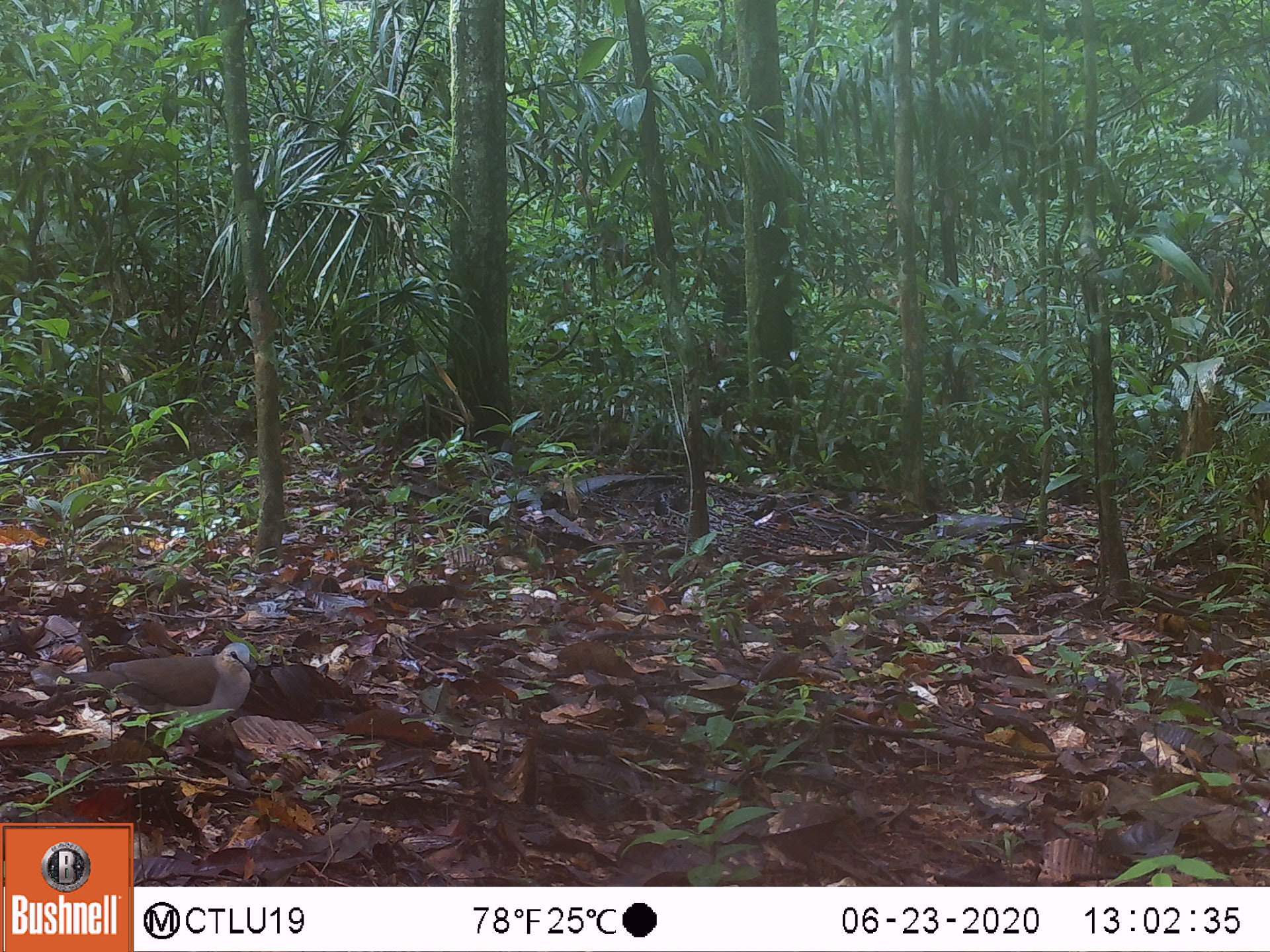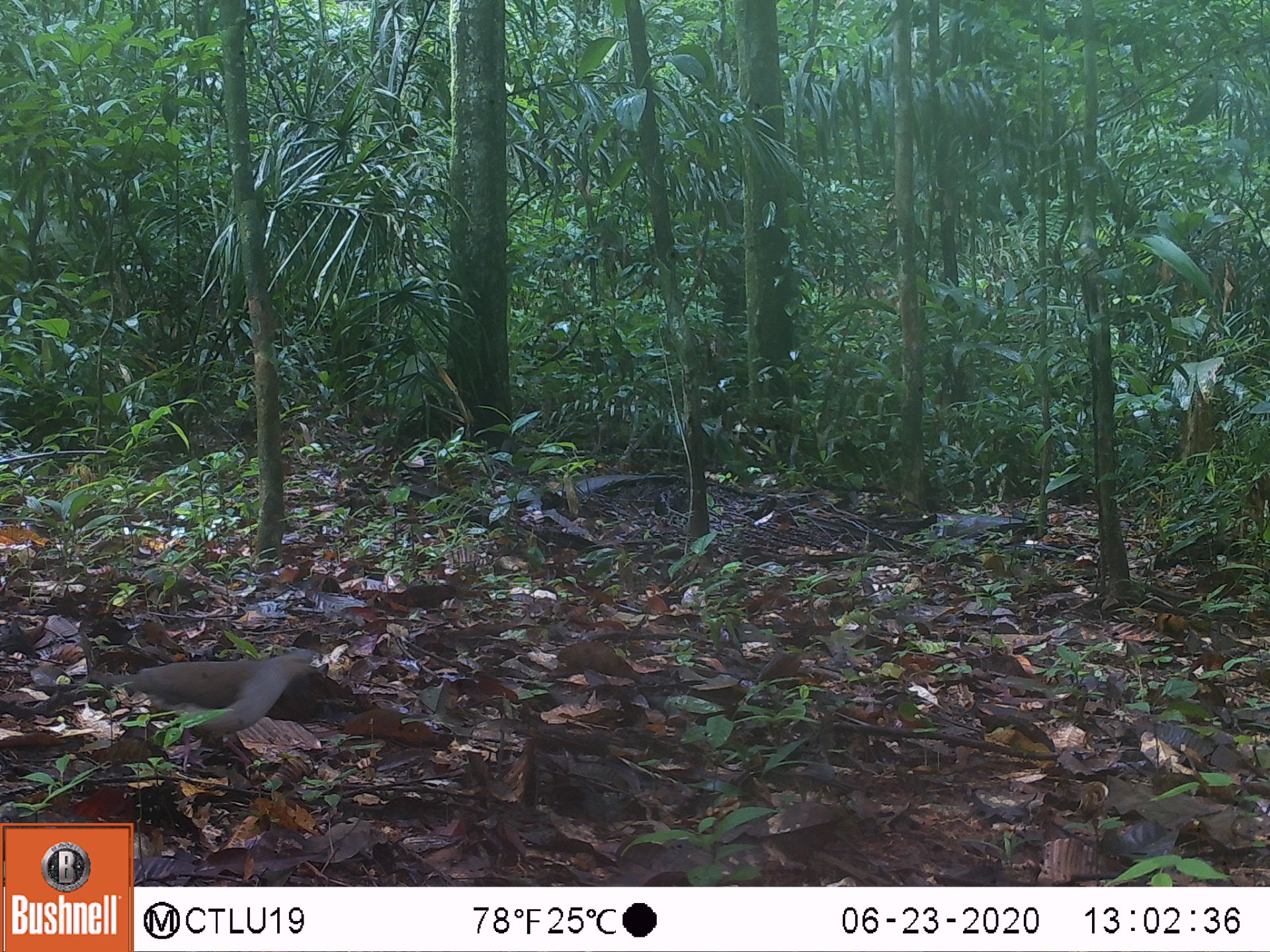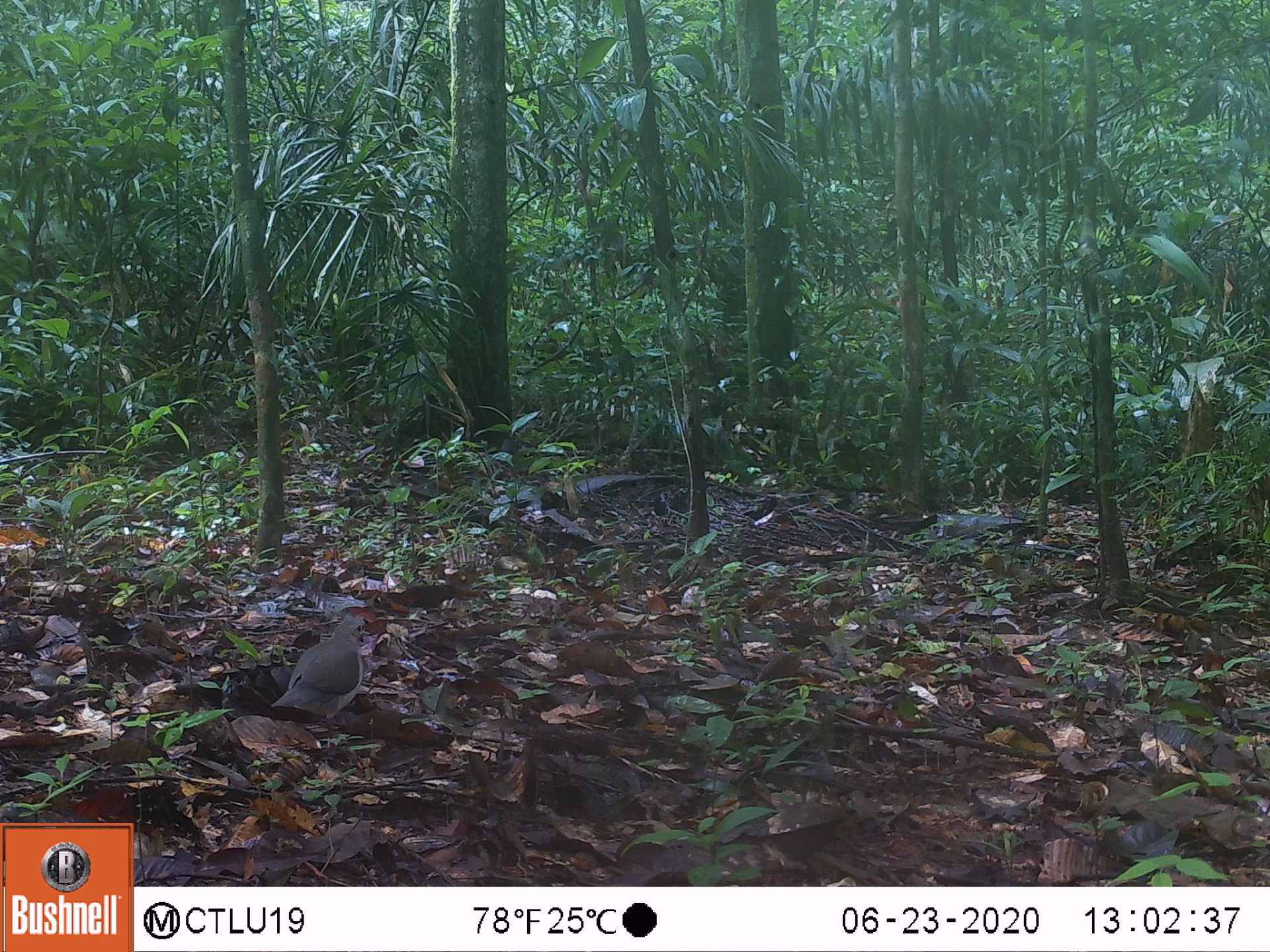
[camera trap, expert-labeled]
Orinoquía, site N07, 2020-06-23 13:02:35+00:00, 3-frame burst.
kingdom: Animalia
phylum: Chordata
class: Aves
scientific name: Aves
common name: bird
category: unknown bird